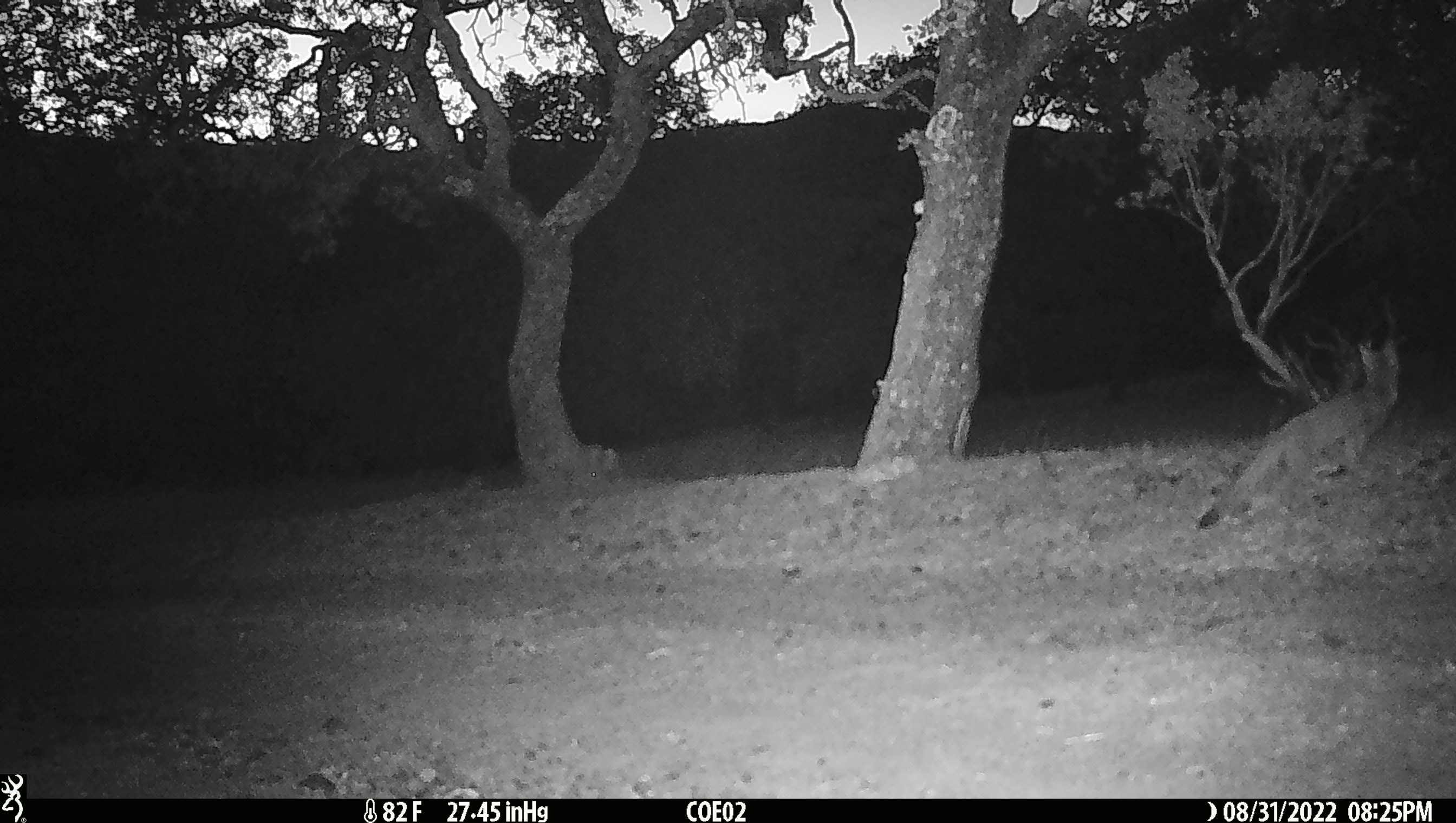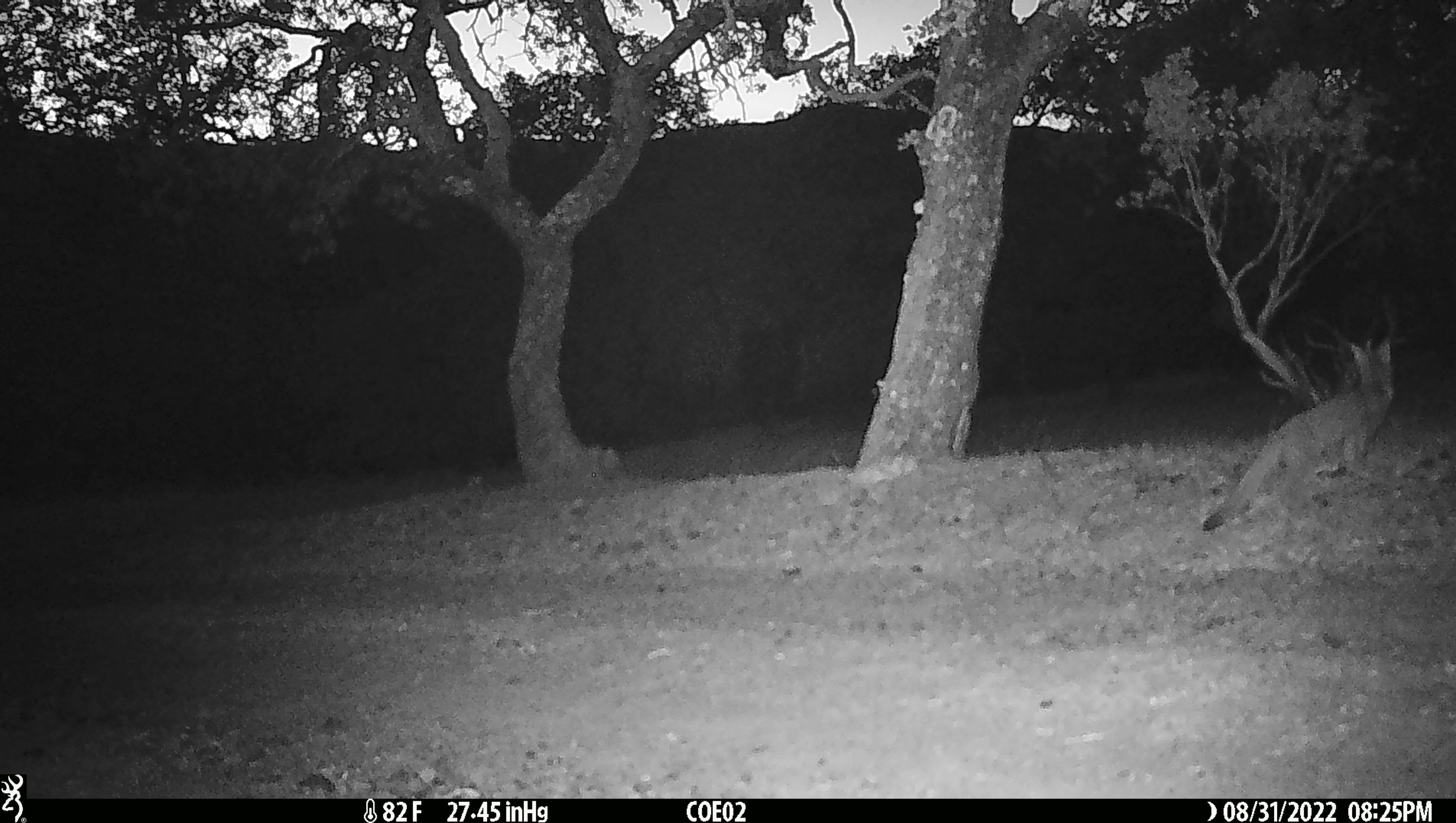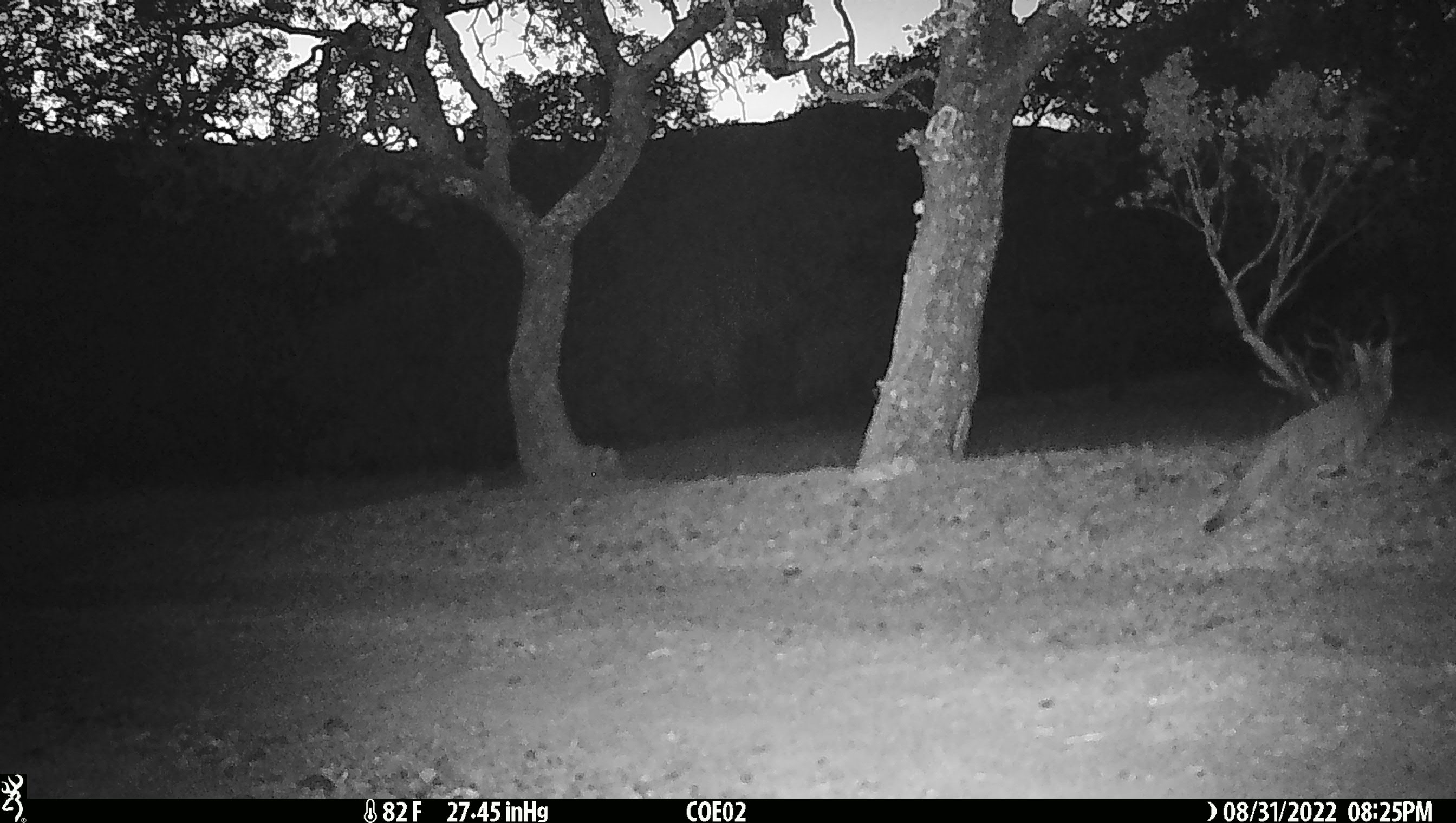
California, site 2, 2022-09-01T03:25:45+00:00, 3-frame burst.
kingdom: Animalia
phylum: Chordata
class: Mammalia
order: Carnivora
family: Canidae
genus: Urocyon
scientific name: Urocyon cinereoargenteus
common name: gray fox